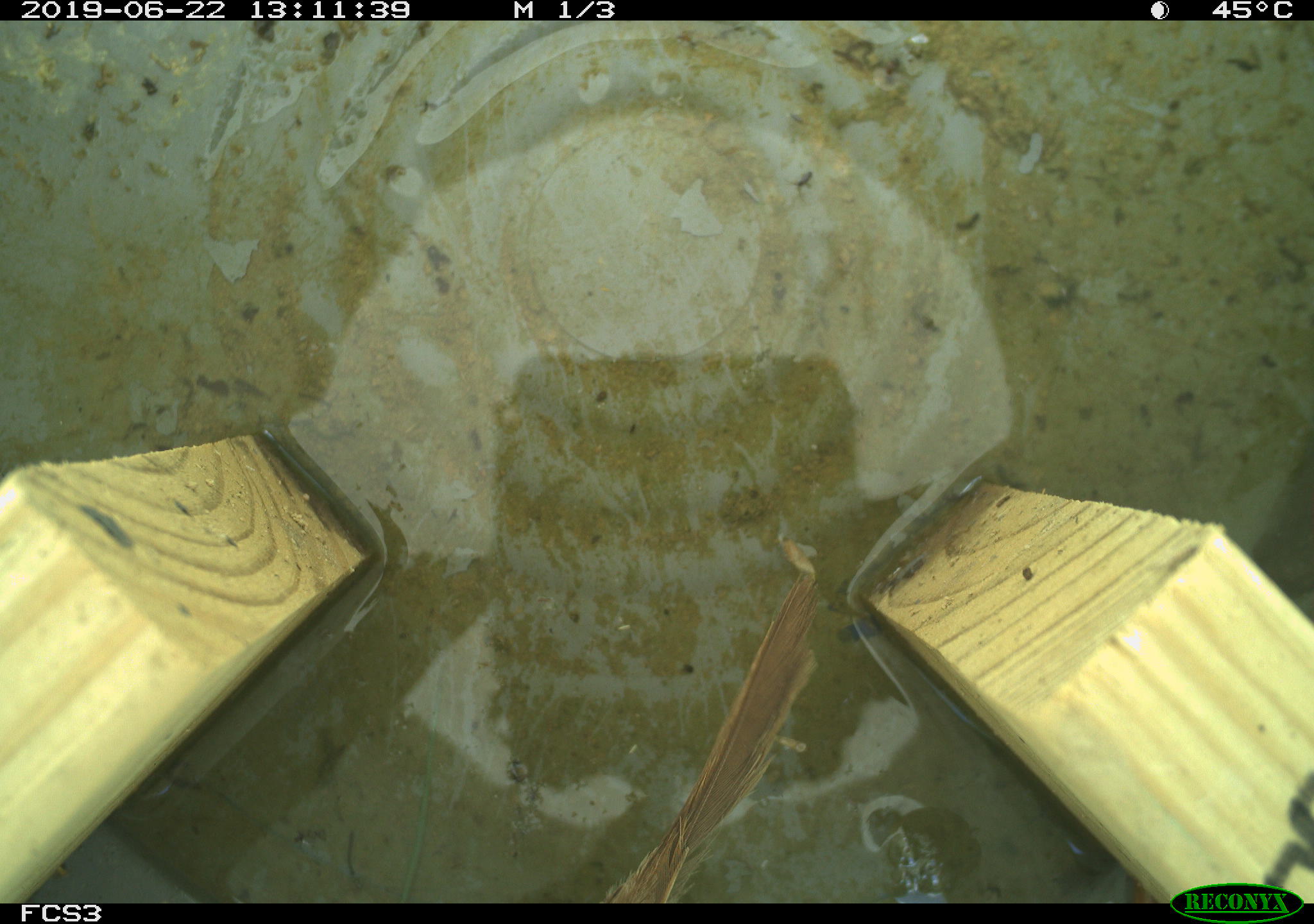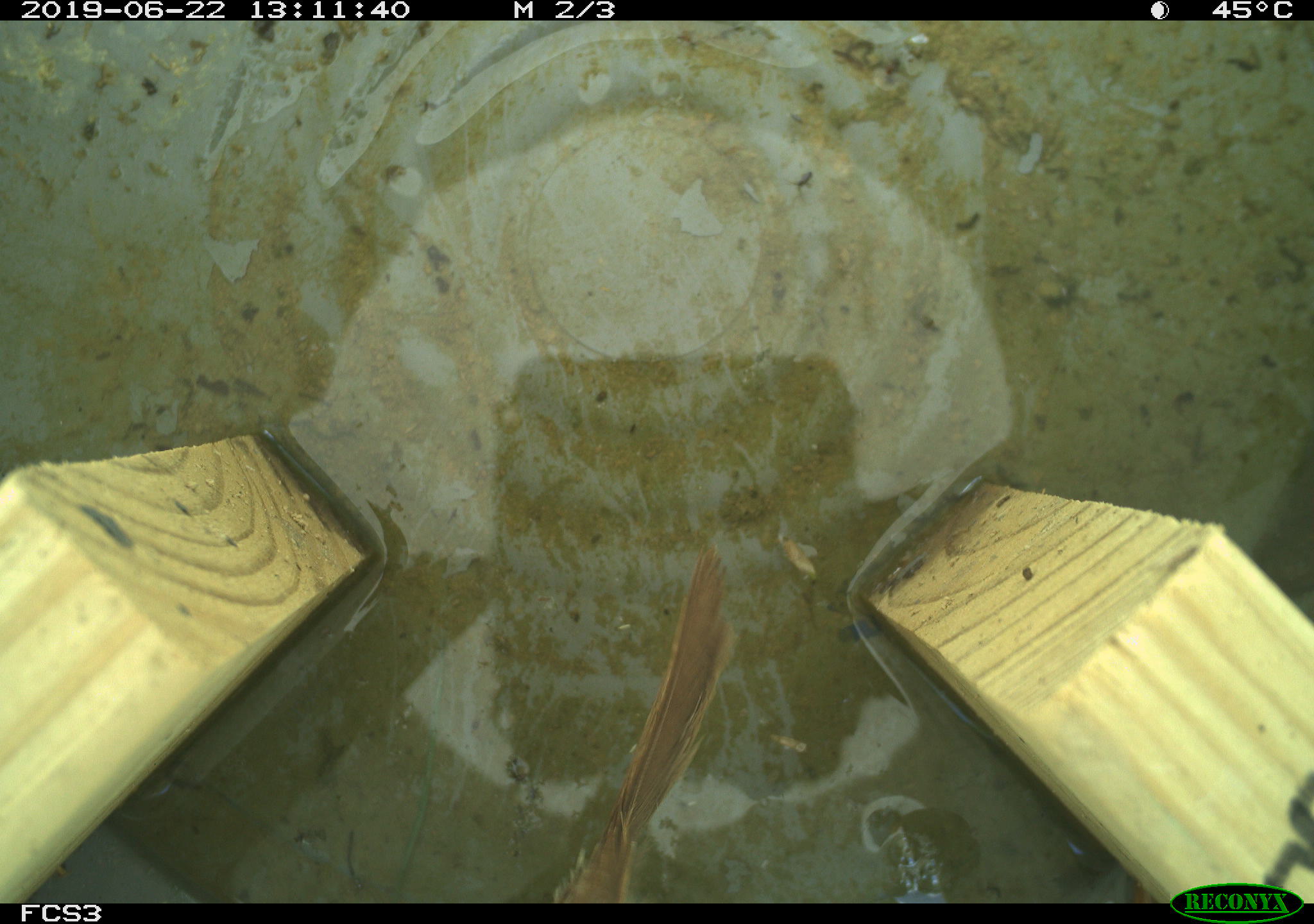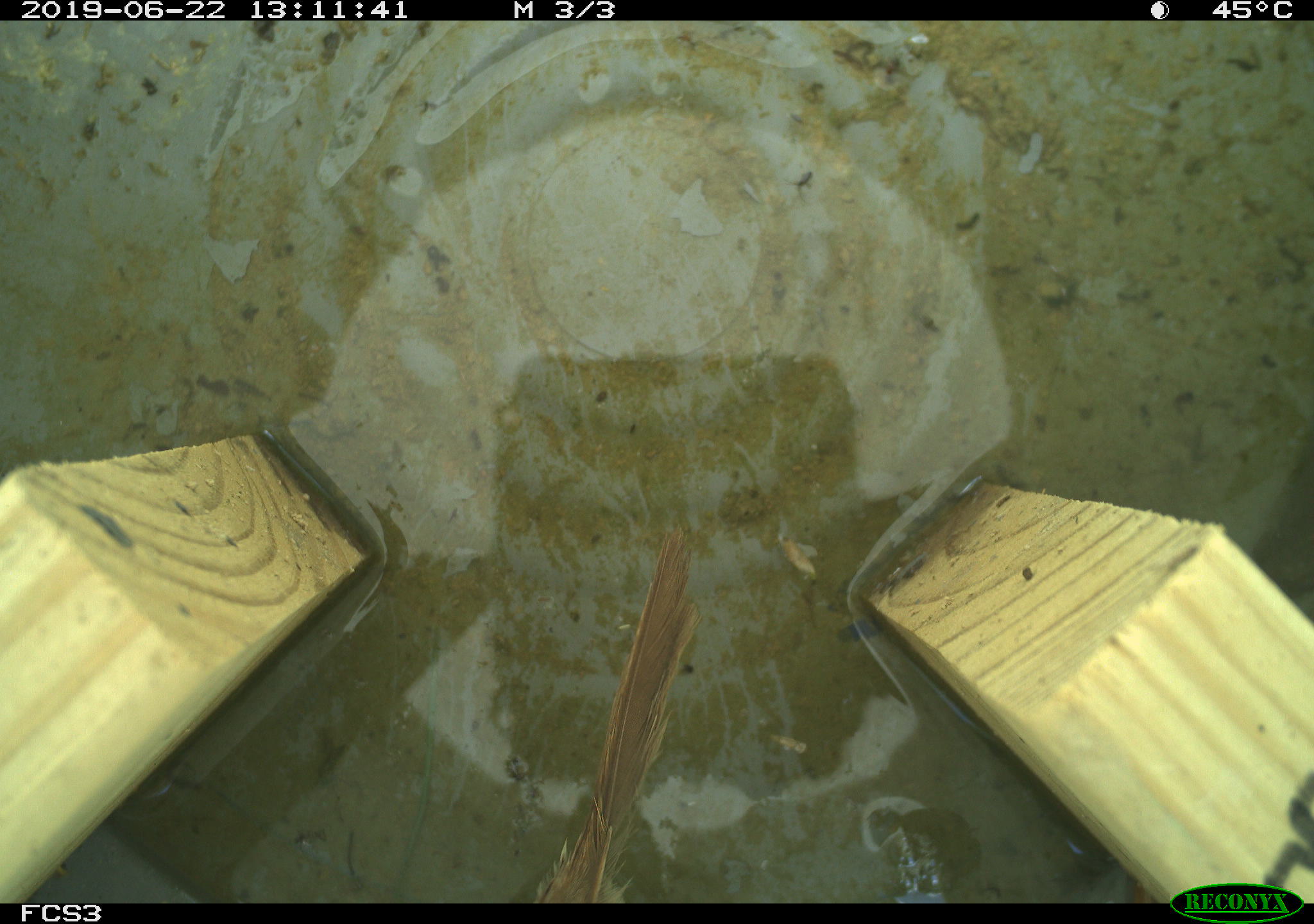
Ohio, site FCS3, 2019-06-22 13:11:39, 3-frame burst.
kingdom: Animalia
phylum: Chordata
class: Aves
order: Passeriformes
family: Passerellidae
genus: Melospiza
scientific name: Melospiza melodia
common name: song sparrow